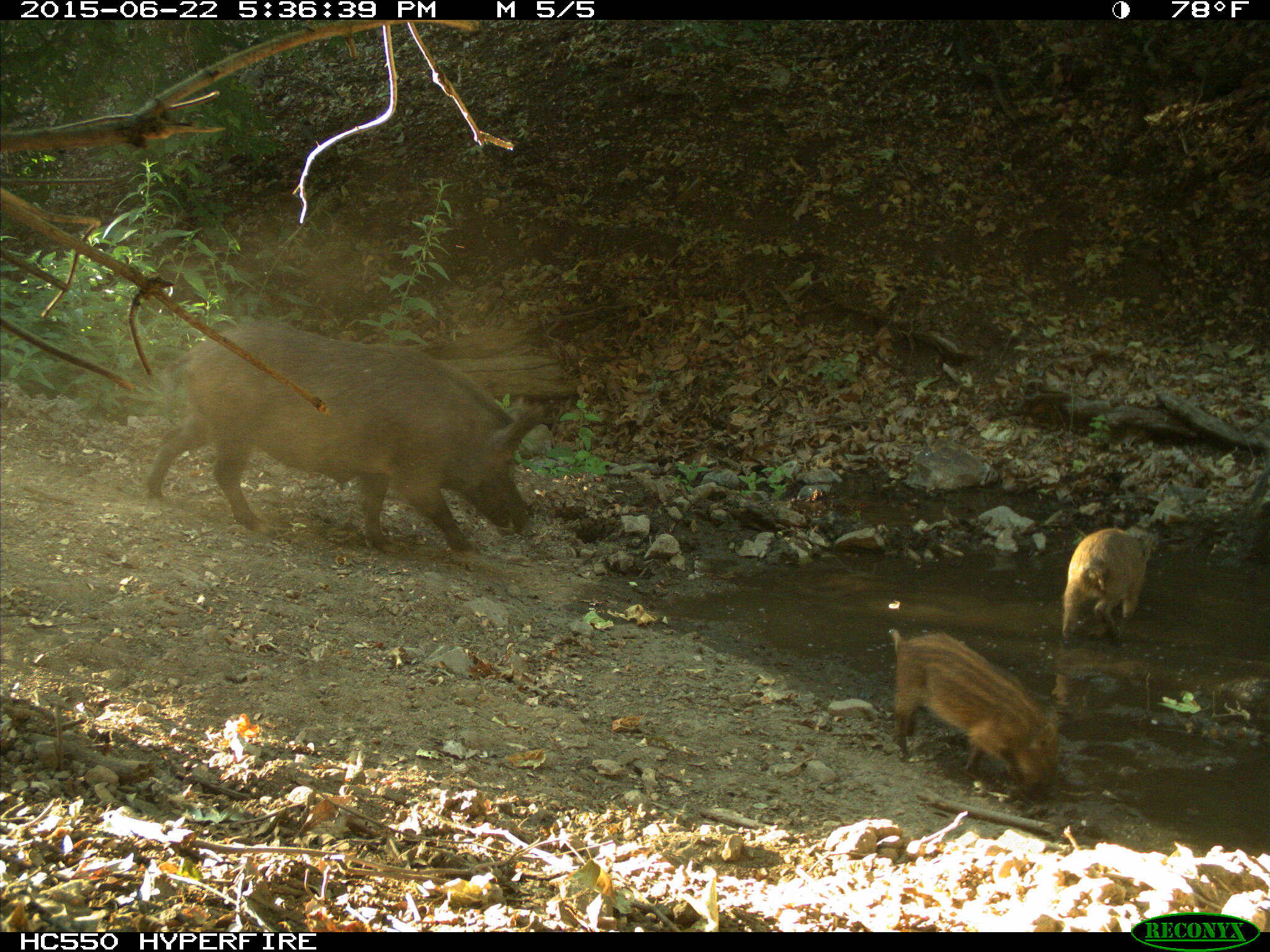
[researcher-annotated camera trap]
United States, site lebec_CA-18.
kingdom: Animalia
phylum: Chordata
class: Mammalia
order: Artiodactyla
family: Suidae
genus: Sus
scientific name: Sus scrofa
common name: wild boar